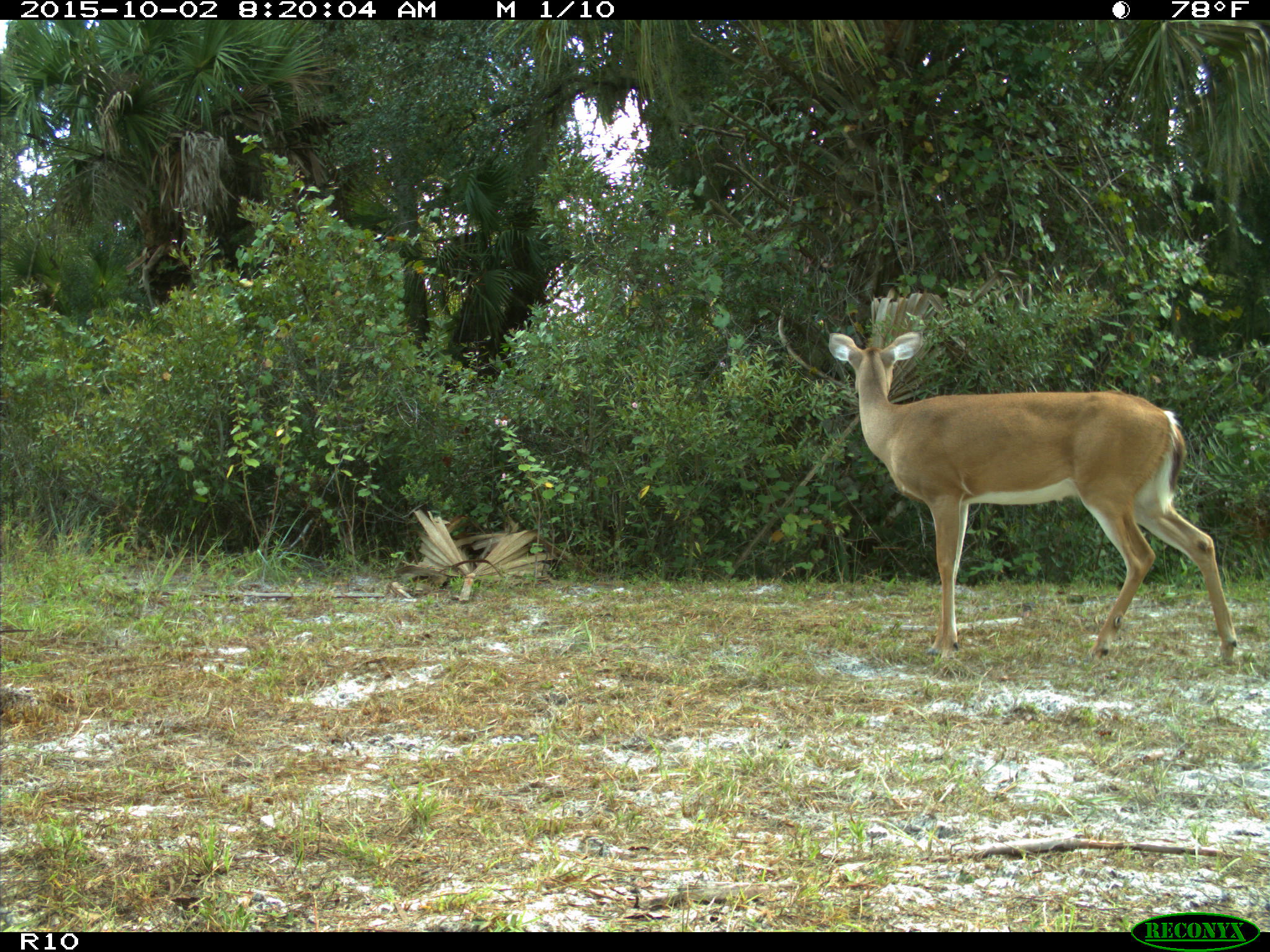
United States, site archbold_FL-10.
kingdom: Animalia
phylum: Chordata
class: Mammalia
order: Artiodactyla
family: Cervidae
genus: Odocoileus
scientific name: Odocoileus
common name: deer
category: unidentified deer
Unidentified deer (deer) (Odocoileus).